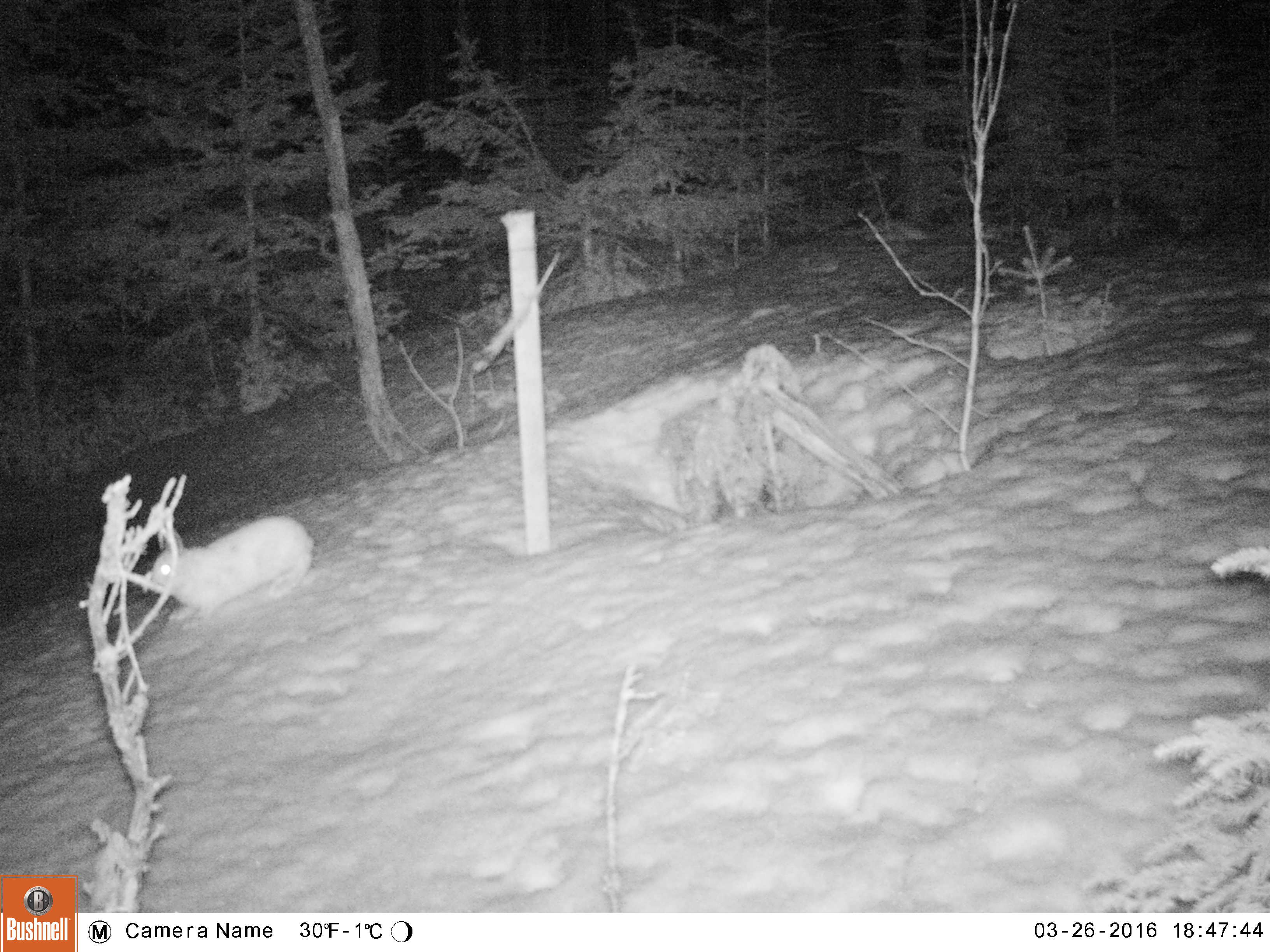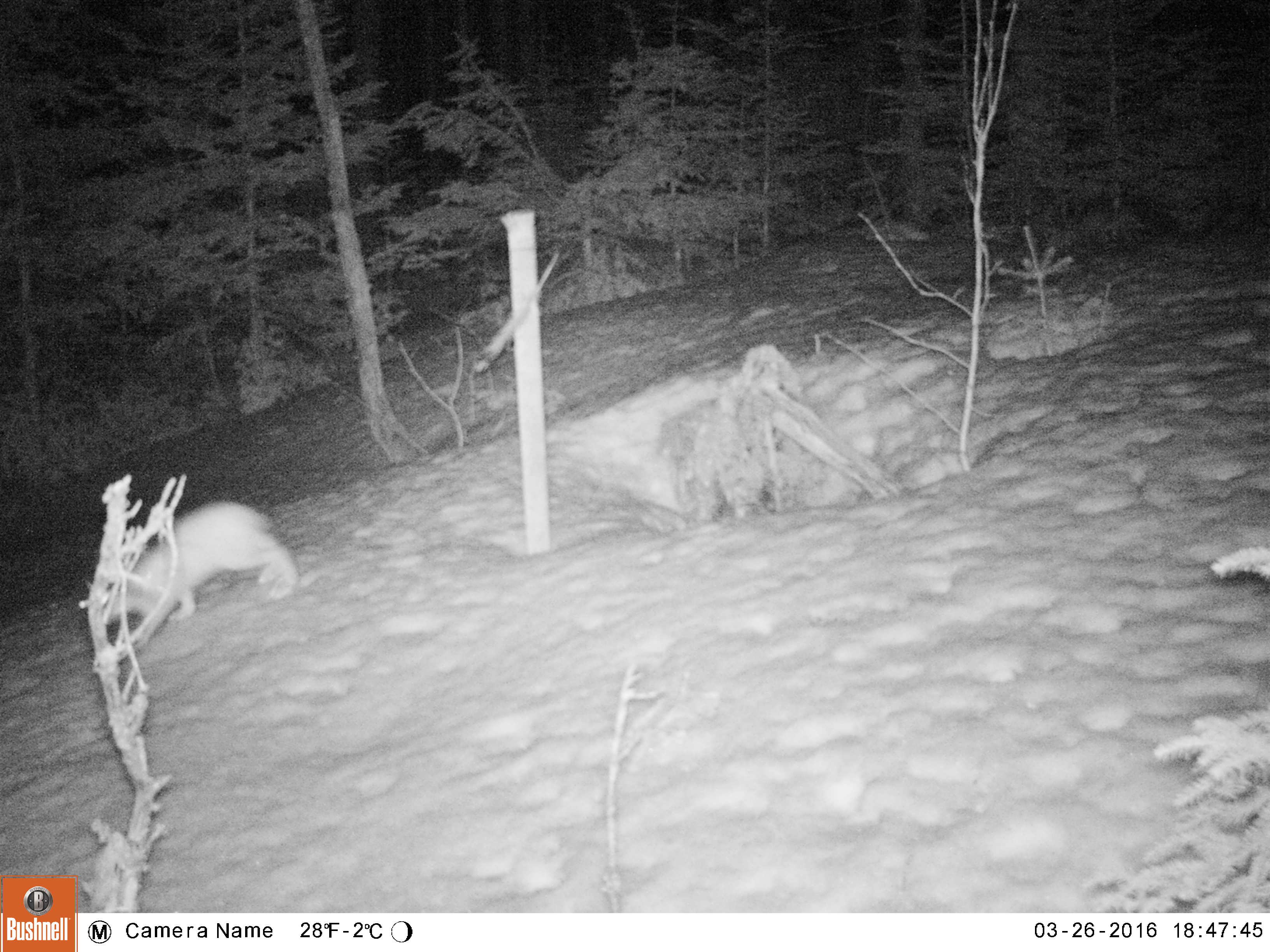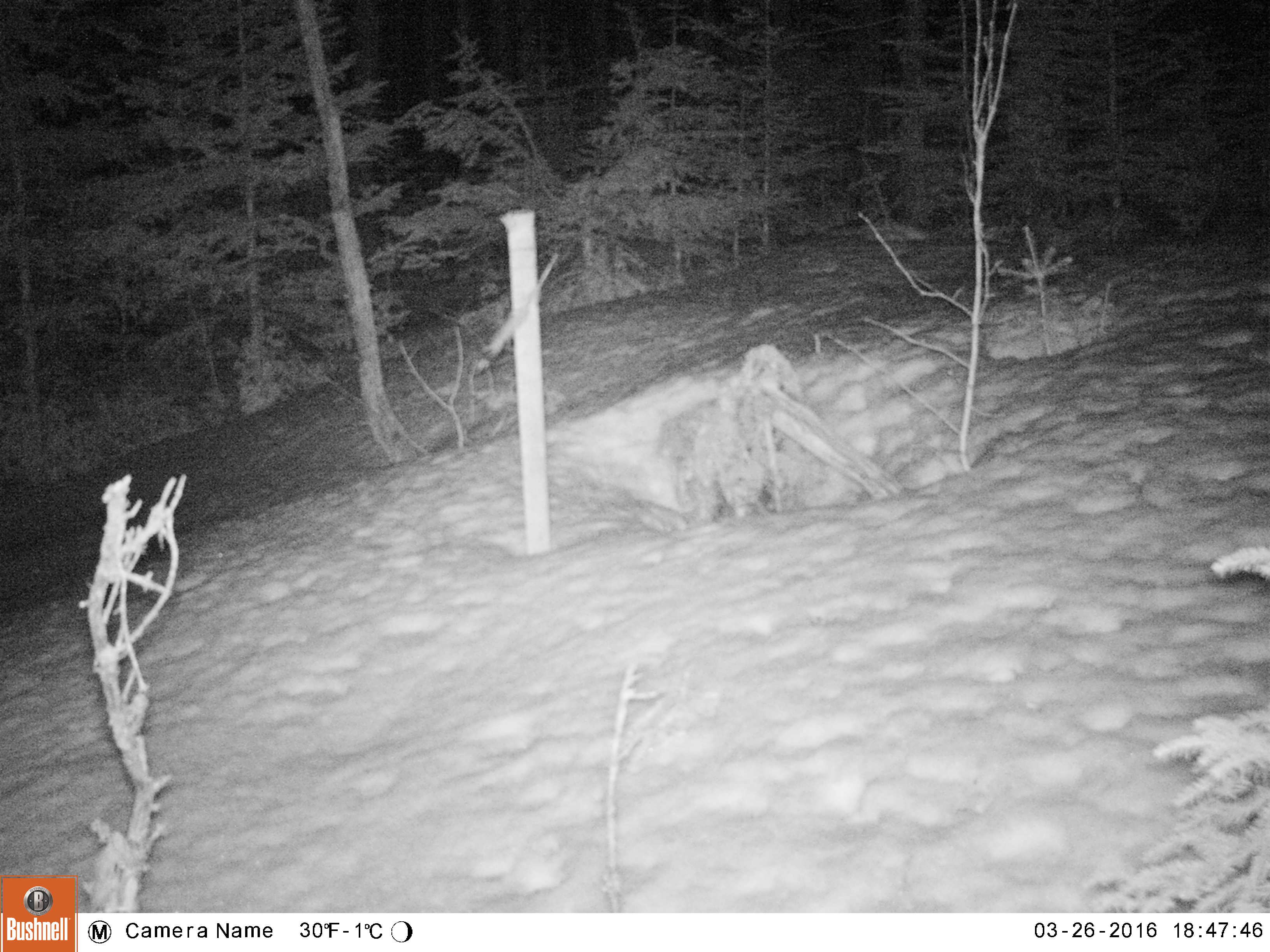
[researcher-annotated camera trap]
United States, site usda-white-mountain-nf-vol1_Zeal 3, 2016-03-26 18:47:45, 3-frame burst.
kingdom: Animalia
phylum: Chordata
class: Mammalia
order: Lagomorpha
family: Leporidae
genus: Lepus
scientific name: Lepus americanus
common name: snowshoe hare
Snowshoe hare (Lepus americanus).